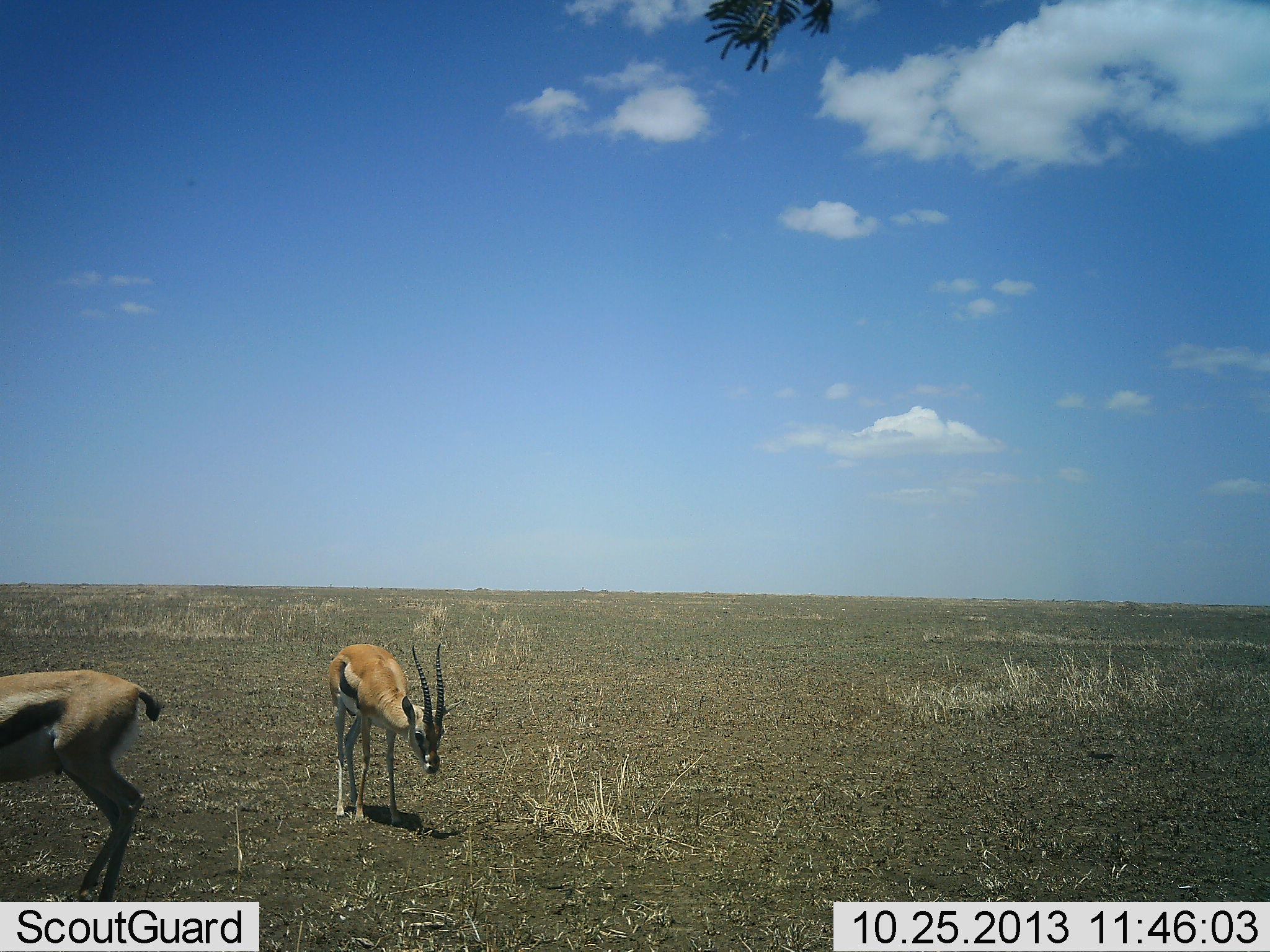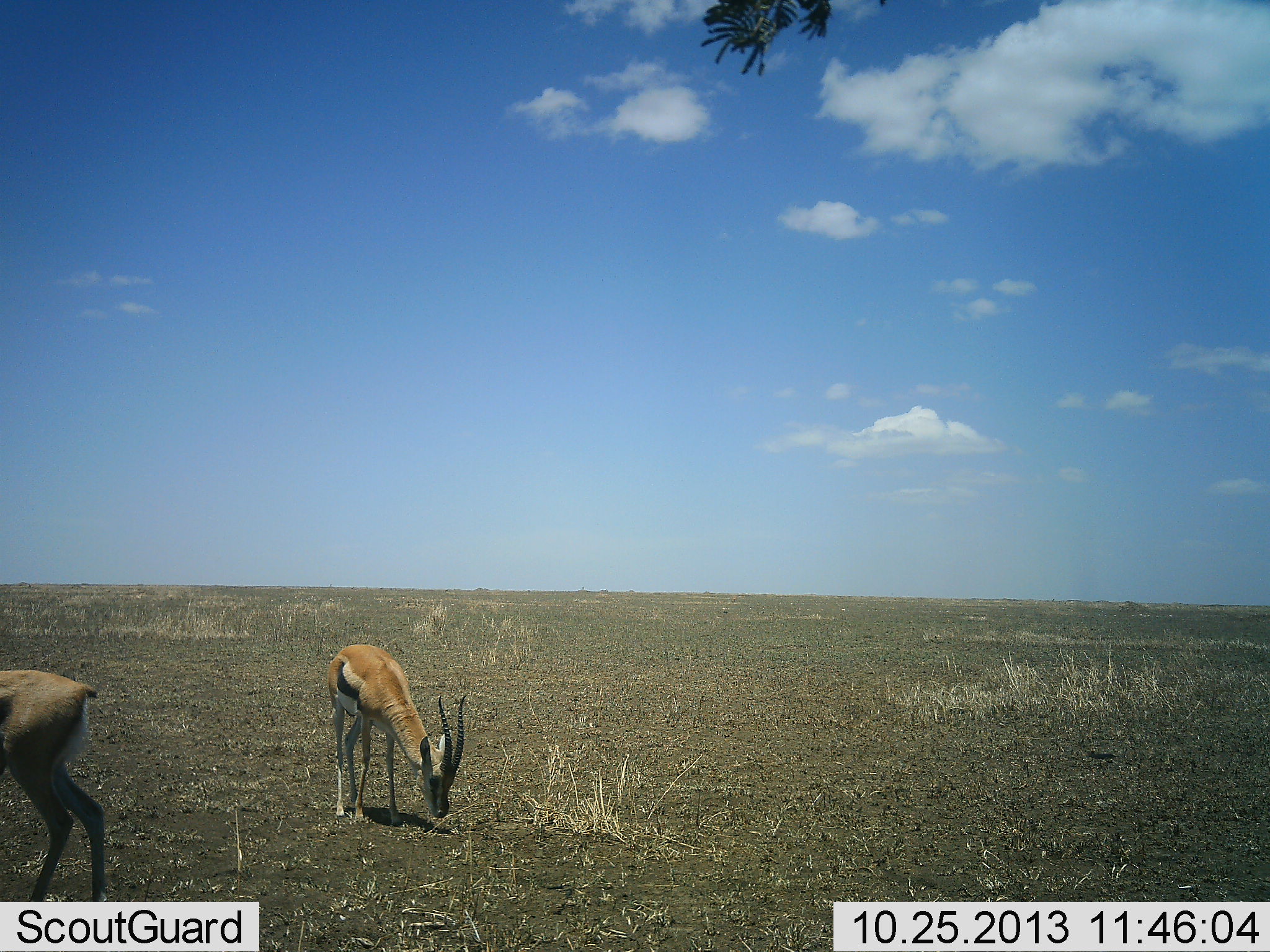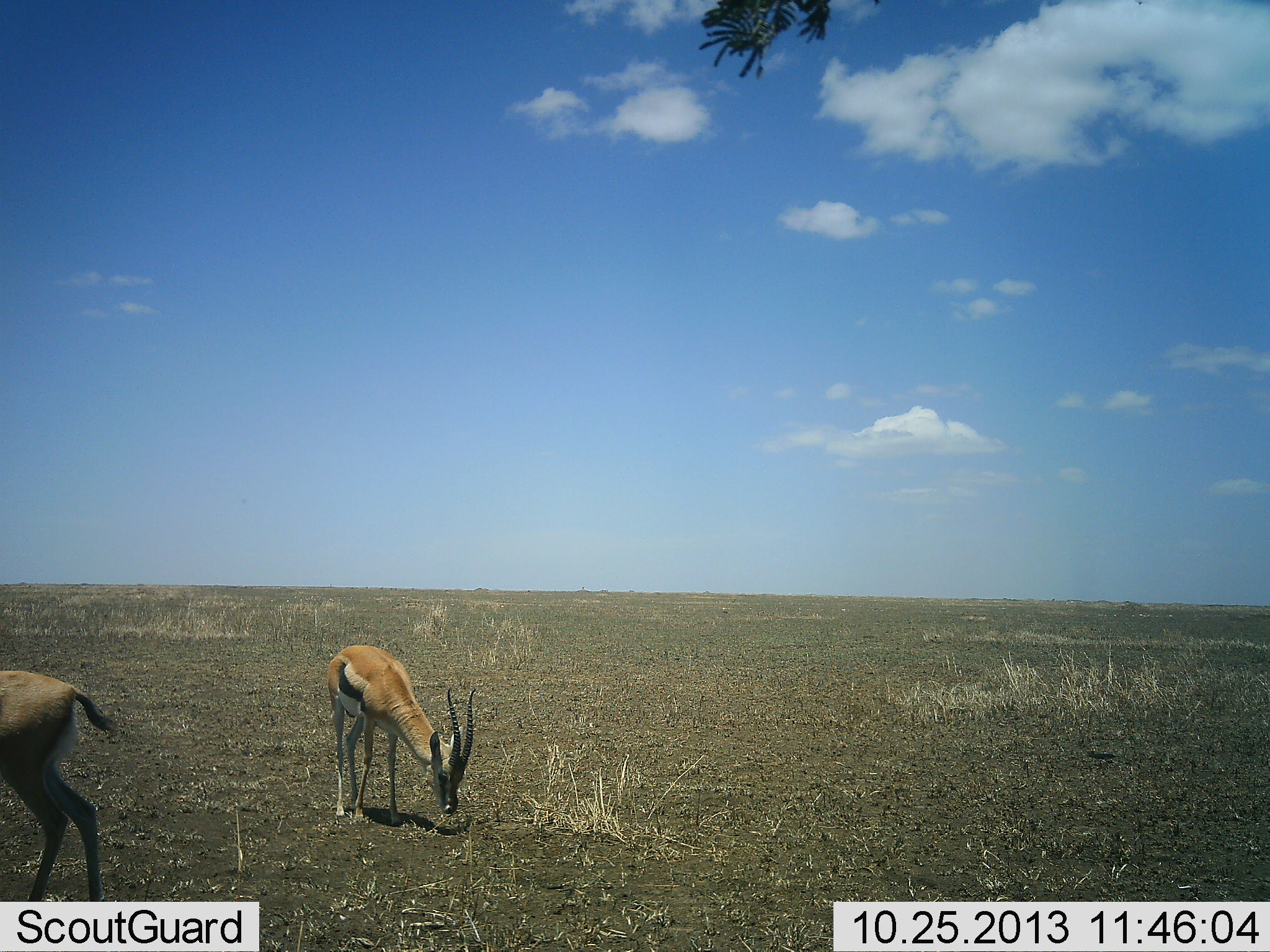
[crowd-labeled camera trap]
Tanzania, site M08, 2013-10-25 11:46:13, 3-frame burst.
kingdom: Animalia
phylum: Chordata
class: Mammalia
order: Artiodactyla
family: Bovidae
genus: Eudorcas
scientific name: Eudorcas thomsonii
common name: thomson's gazelle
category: gazellethomsons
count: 2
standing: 57%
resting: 0%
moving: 30%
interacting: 4%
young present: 0%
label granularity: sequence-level